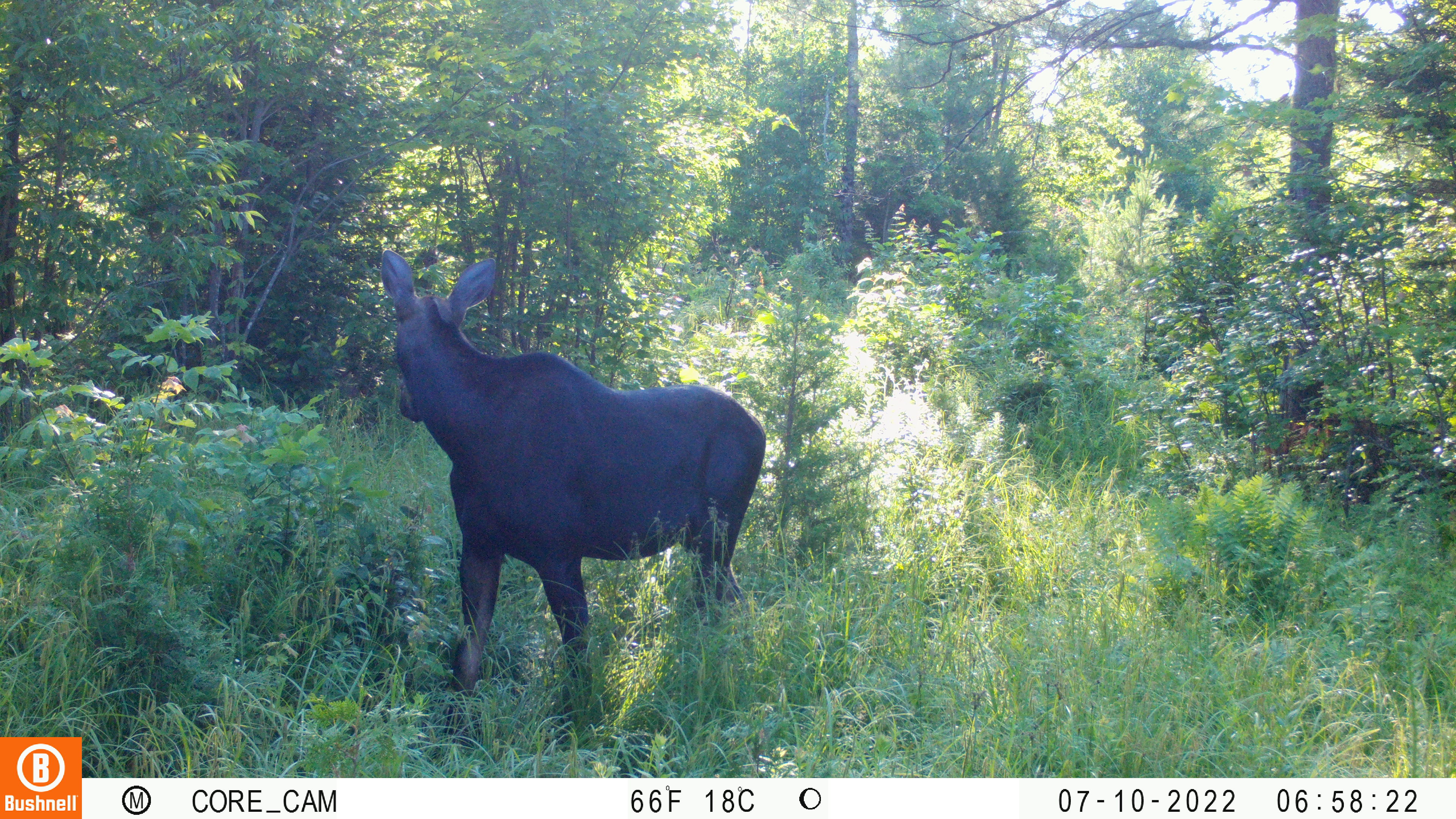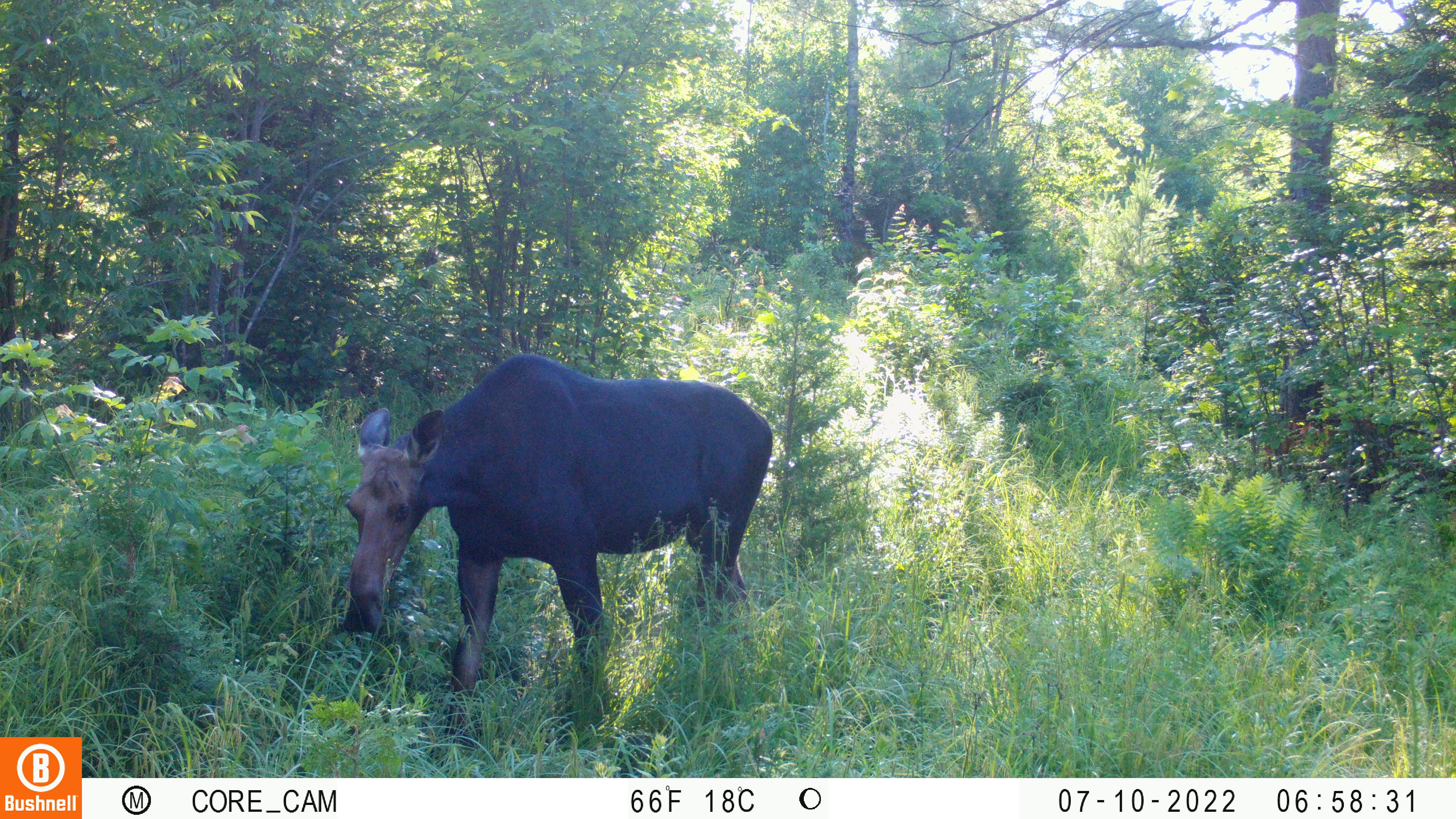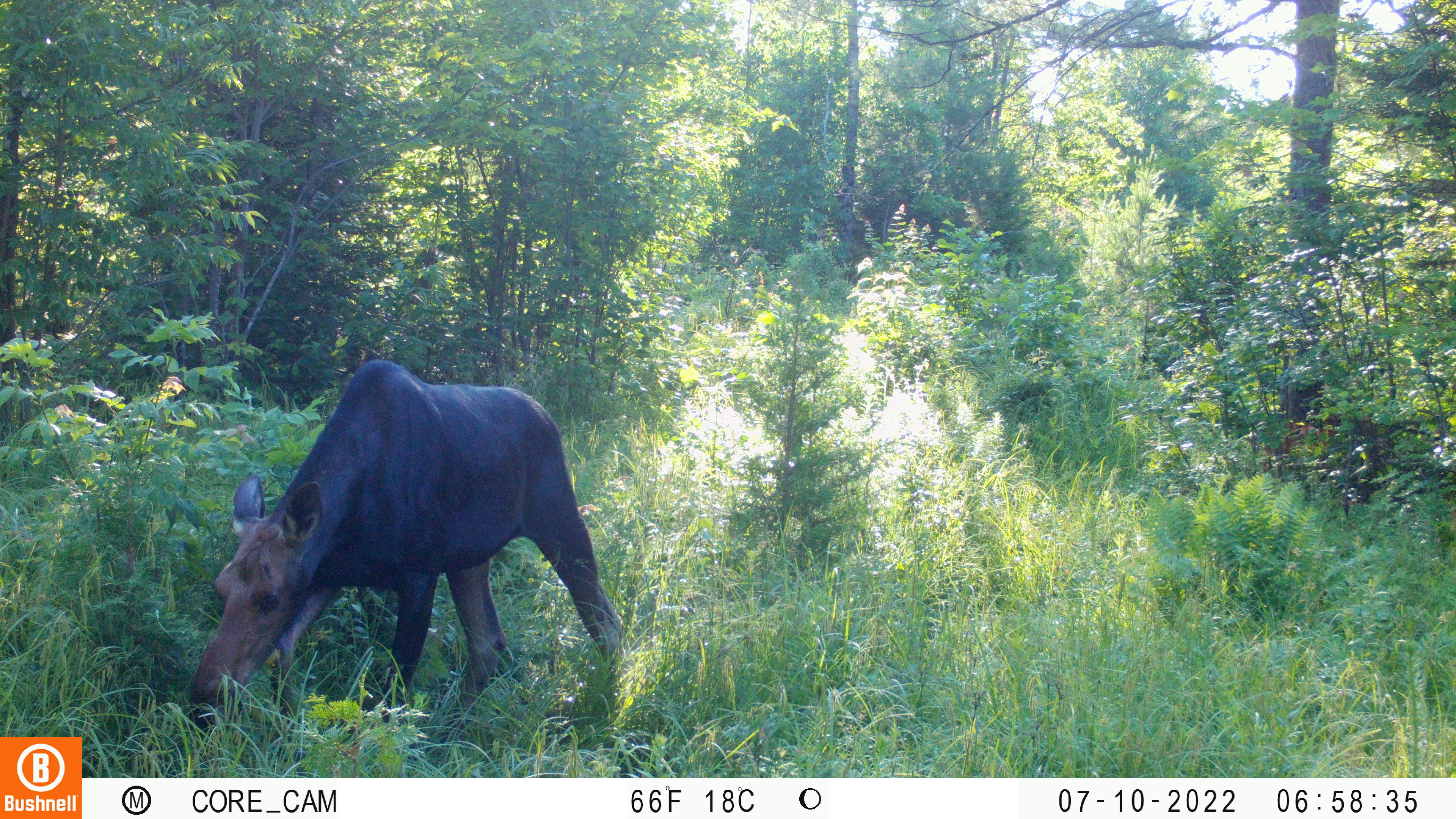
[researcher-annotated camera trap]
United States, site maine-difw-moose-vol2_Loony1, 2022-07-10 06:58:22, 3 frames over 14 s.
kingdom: Animalia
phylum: Chordata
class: Mammalia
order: Artiodactyla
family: Cervidae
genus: Alces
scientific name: Alces alces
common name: moose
Moose (Alces alces).